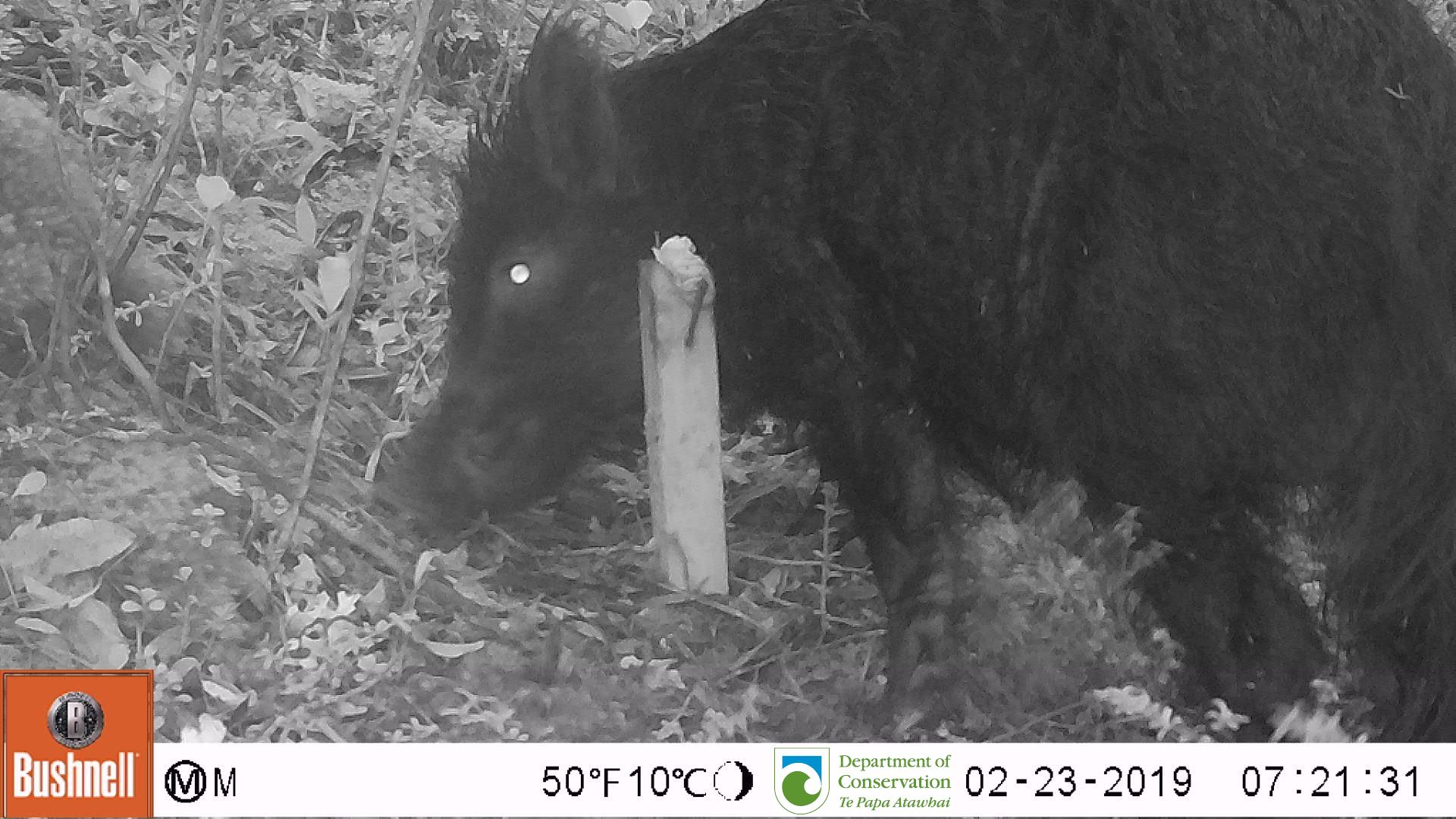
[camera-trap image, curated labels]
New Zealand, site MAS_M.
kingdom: Animalia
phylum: Chordata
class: Mammalia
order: Artiodactyla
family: Suidae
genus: Sus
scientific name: Sus scrofa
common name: pig